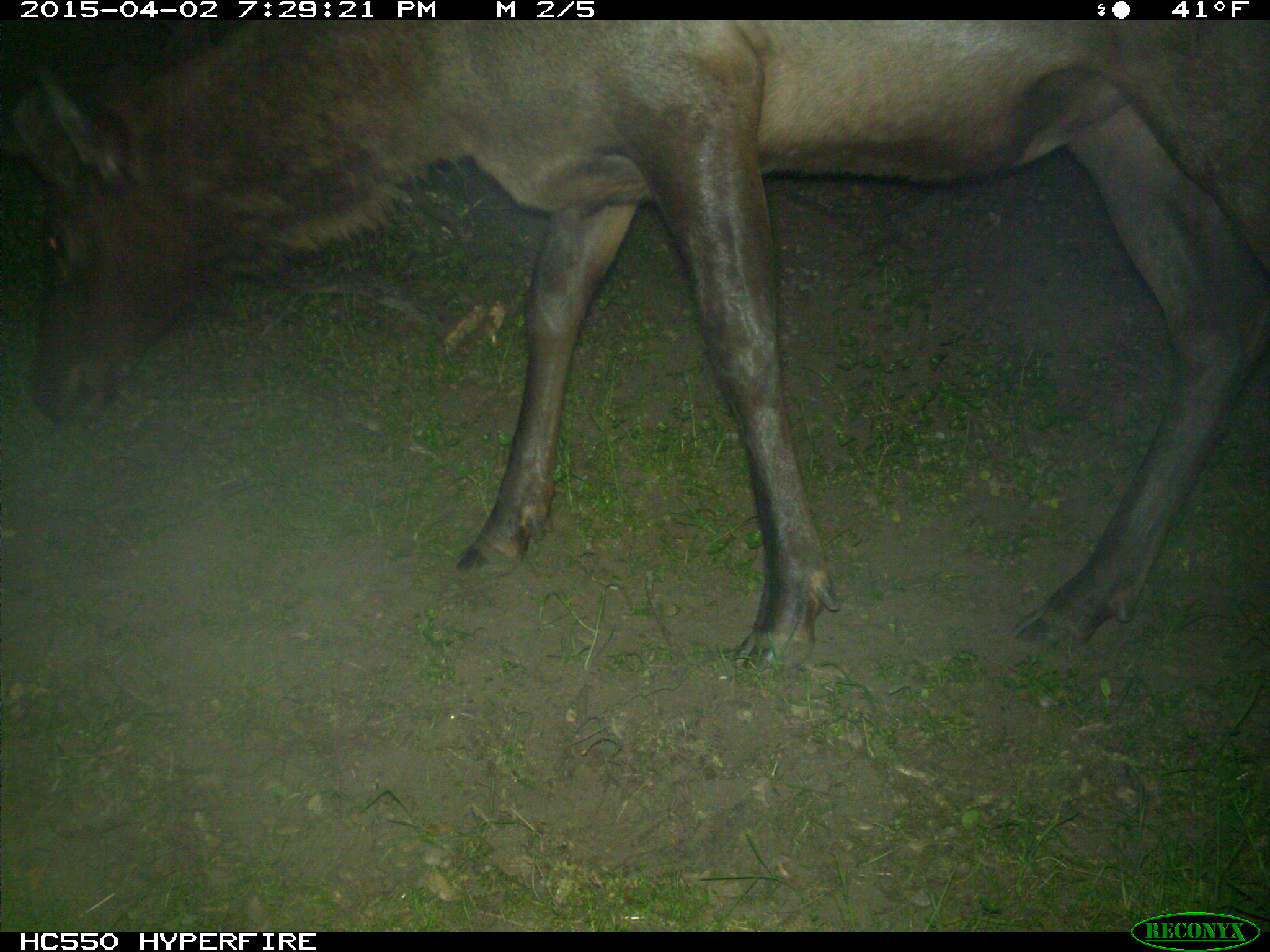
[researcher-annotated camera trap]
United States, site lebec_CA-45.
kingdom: Animalia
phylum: Chordata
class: Mammalia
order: Artiodactyla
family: Cervidae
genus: Cervus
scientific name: Cervus canadensis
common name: elk